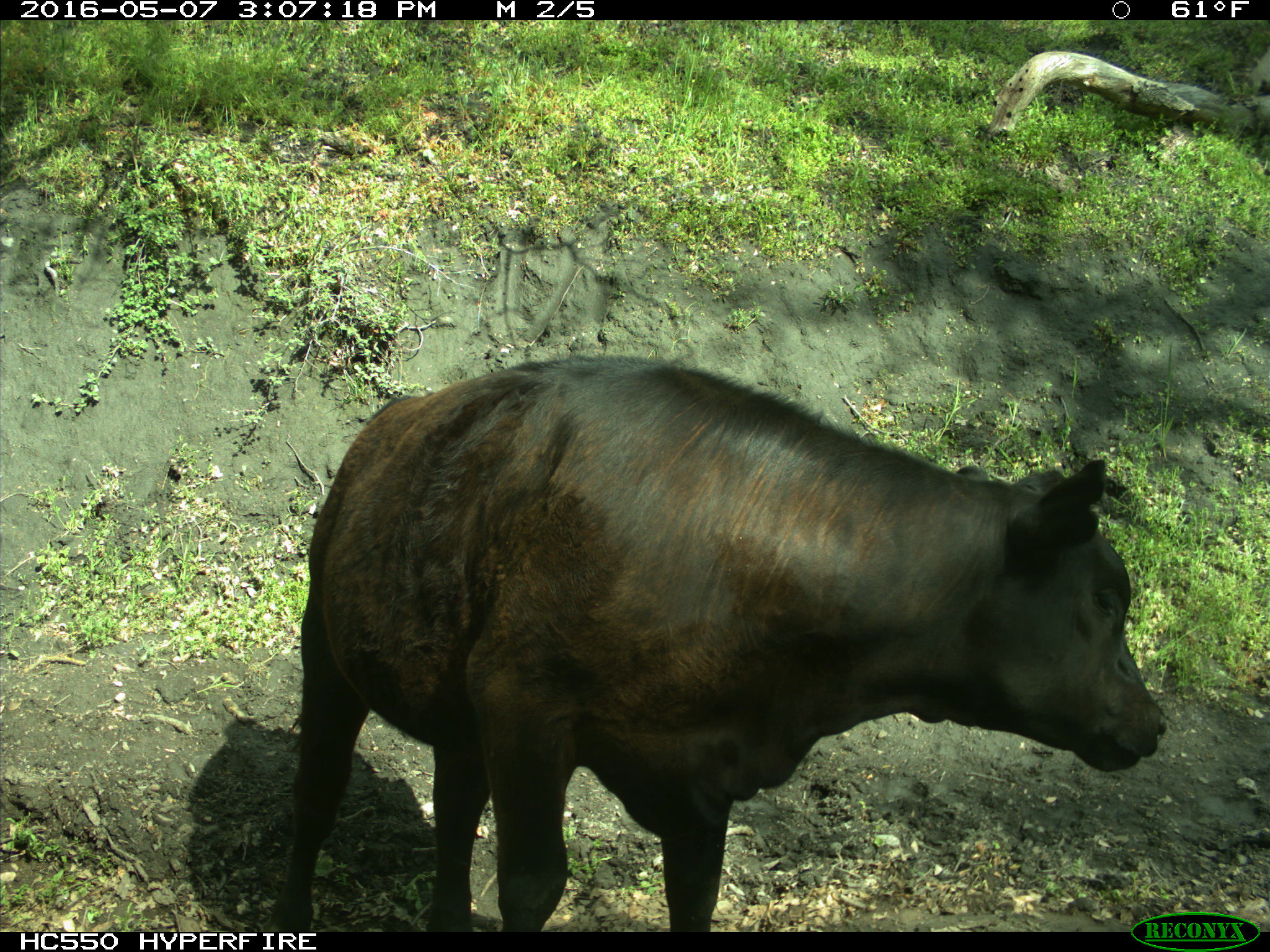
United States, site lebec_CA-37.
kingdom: Animalia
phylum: Chordata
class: Mammalia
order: Artiodactyla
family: Bovidae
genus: Bos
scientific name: Bos taurus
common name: domestic cow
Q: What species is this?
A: Bos taurus (domestic cow).